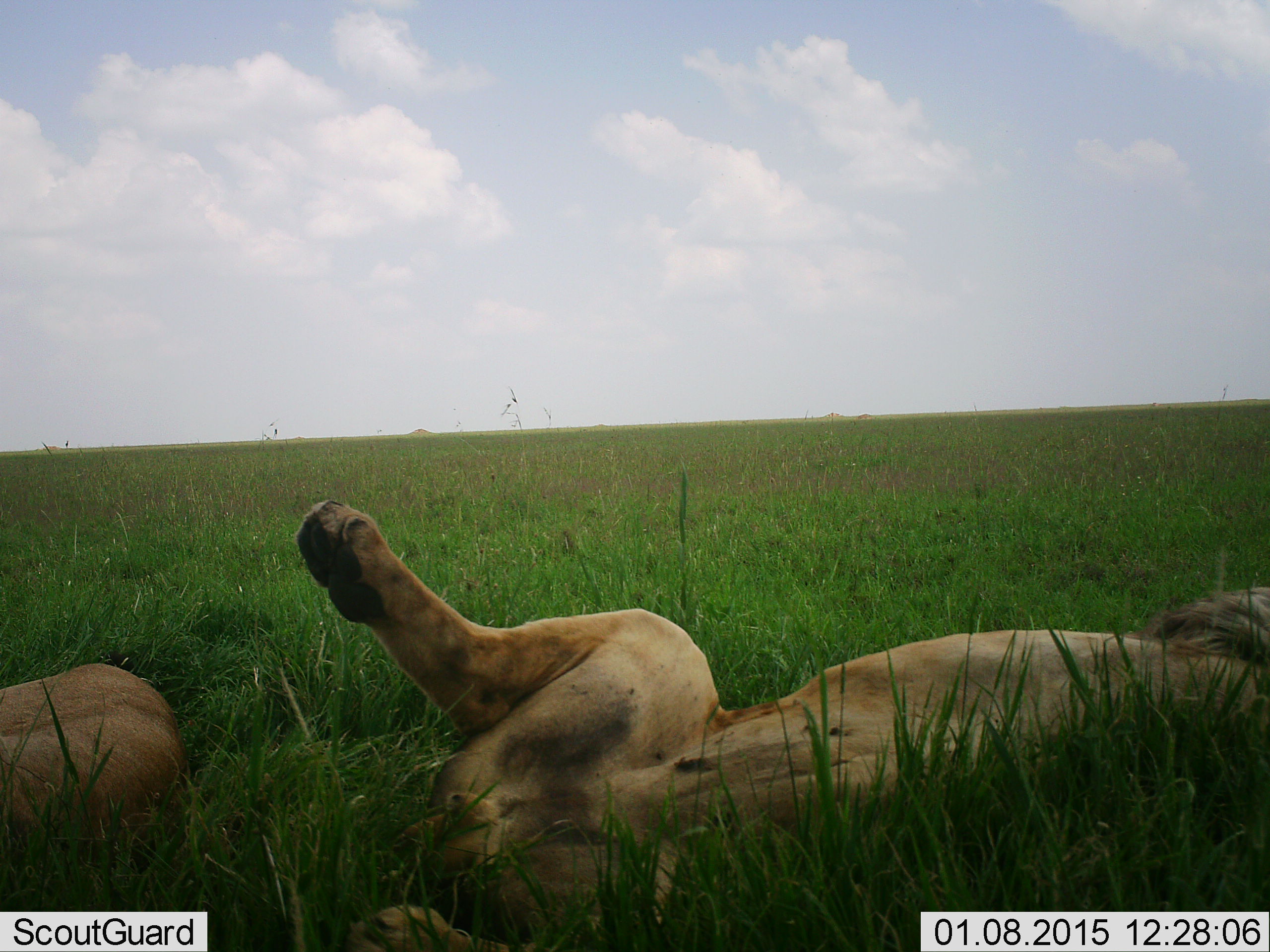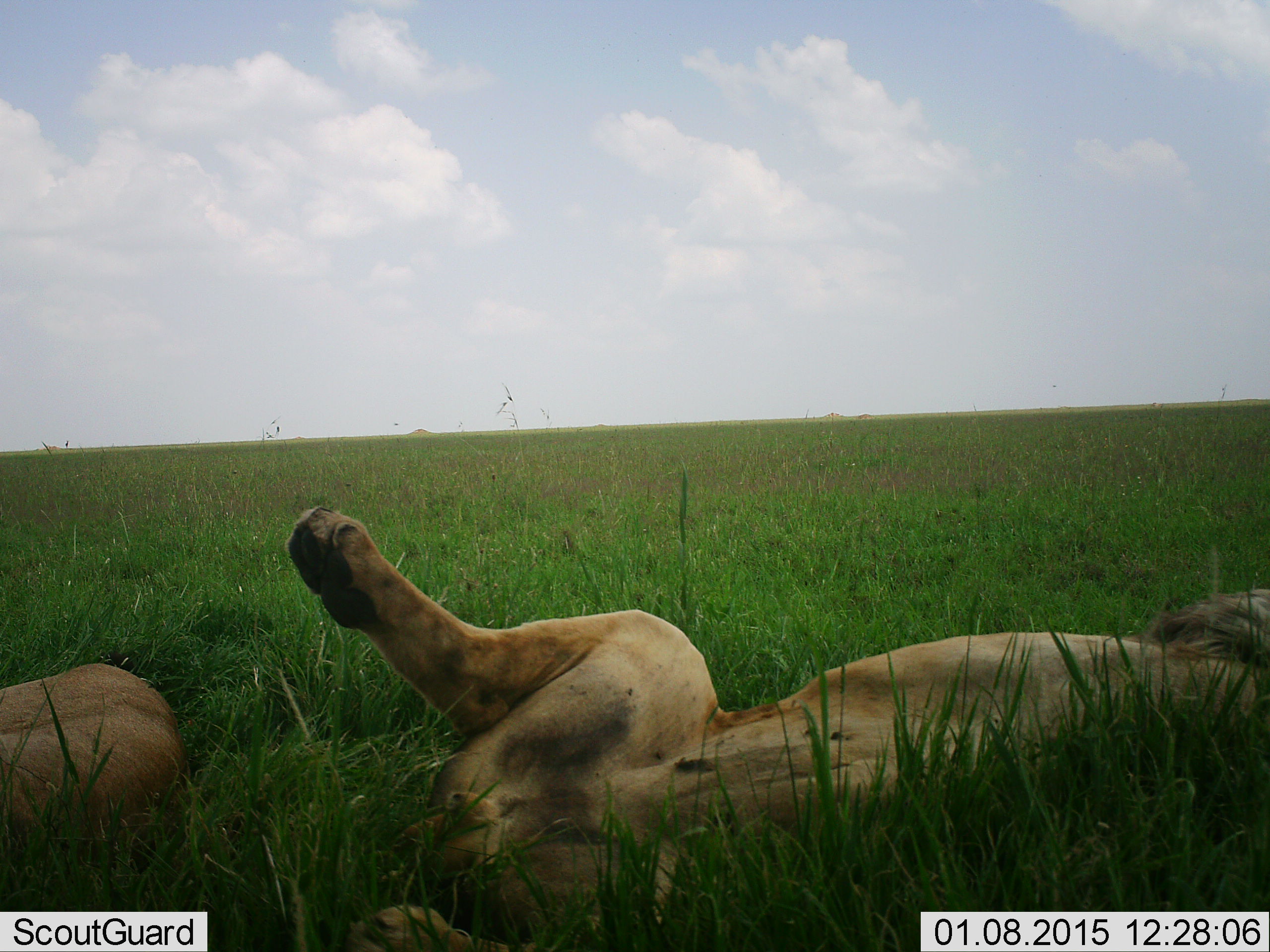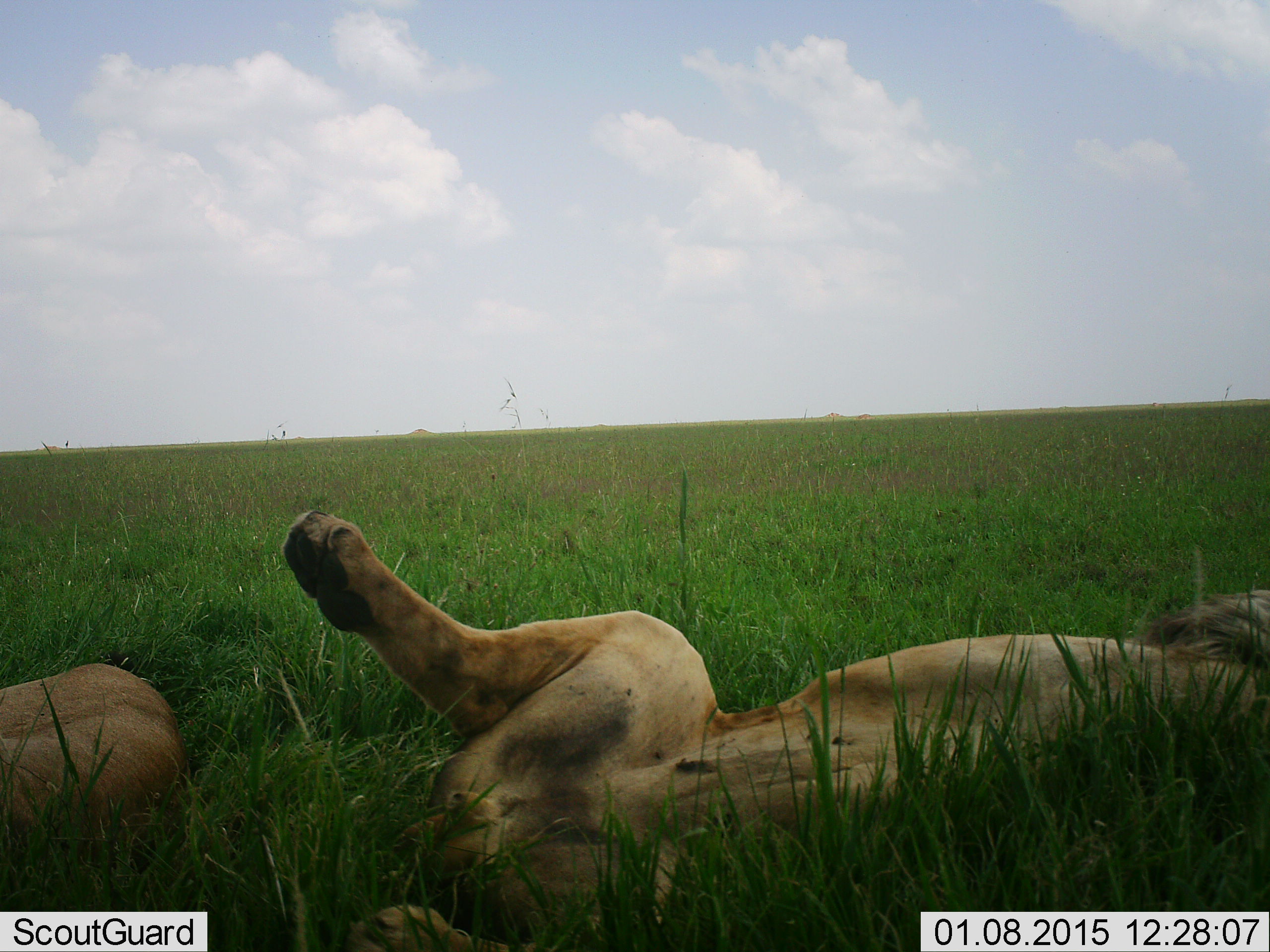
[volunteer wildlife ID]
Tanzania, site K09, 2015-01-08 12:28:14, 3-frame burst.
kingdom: Animalia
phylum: Chordata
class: Mammalia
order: Carnivora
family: Felidae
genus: Panthera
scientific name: Panthera leo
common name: lion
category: lionfemale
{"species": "lionfemale (lion) (Panthera leo)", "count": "1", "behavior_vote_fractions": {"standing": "0%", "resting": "100%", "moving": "0%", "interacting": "0%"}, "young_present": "0%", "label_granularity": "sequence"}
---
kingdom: Animalia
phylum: Chordata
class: Mammalia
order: Carnivora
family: Felidae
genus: Panthera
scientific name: Panthera leo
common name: lion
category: lionmale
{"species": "lionmale (lion) (Panthera leo)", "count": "1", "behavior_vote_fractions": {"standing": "0%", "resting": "100%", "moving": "0%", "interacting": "0%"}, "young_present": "0%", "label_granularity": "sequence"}